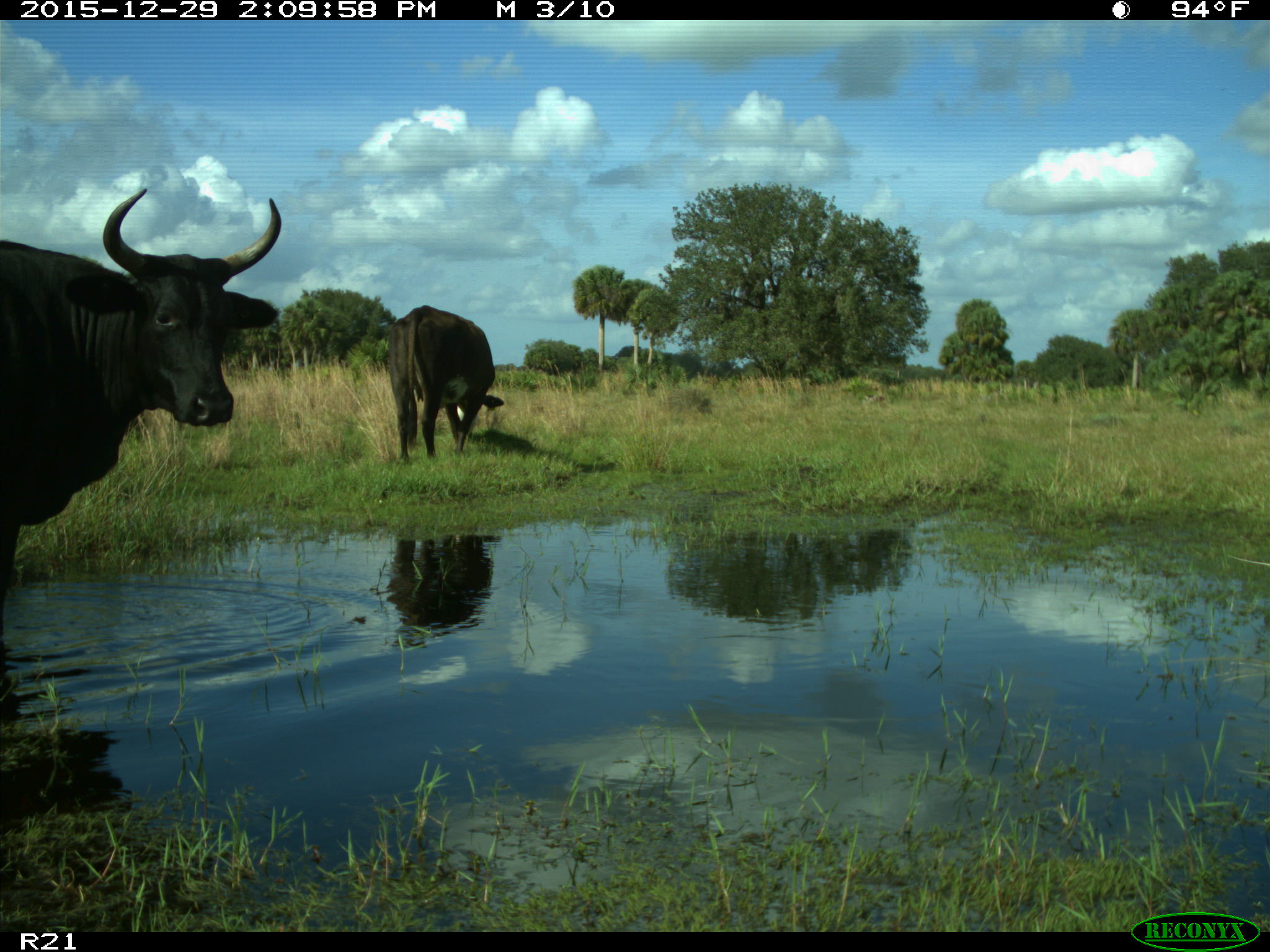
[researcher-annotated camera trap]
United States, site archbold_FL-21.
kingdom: Animalia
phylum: Chordata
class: Mammalia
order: Artiodactyla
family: Bovidae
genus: Bos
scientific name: Bos taurus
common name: domestic cow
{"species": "Bos taurus (domestic cow)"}